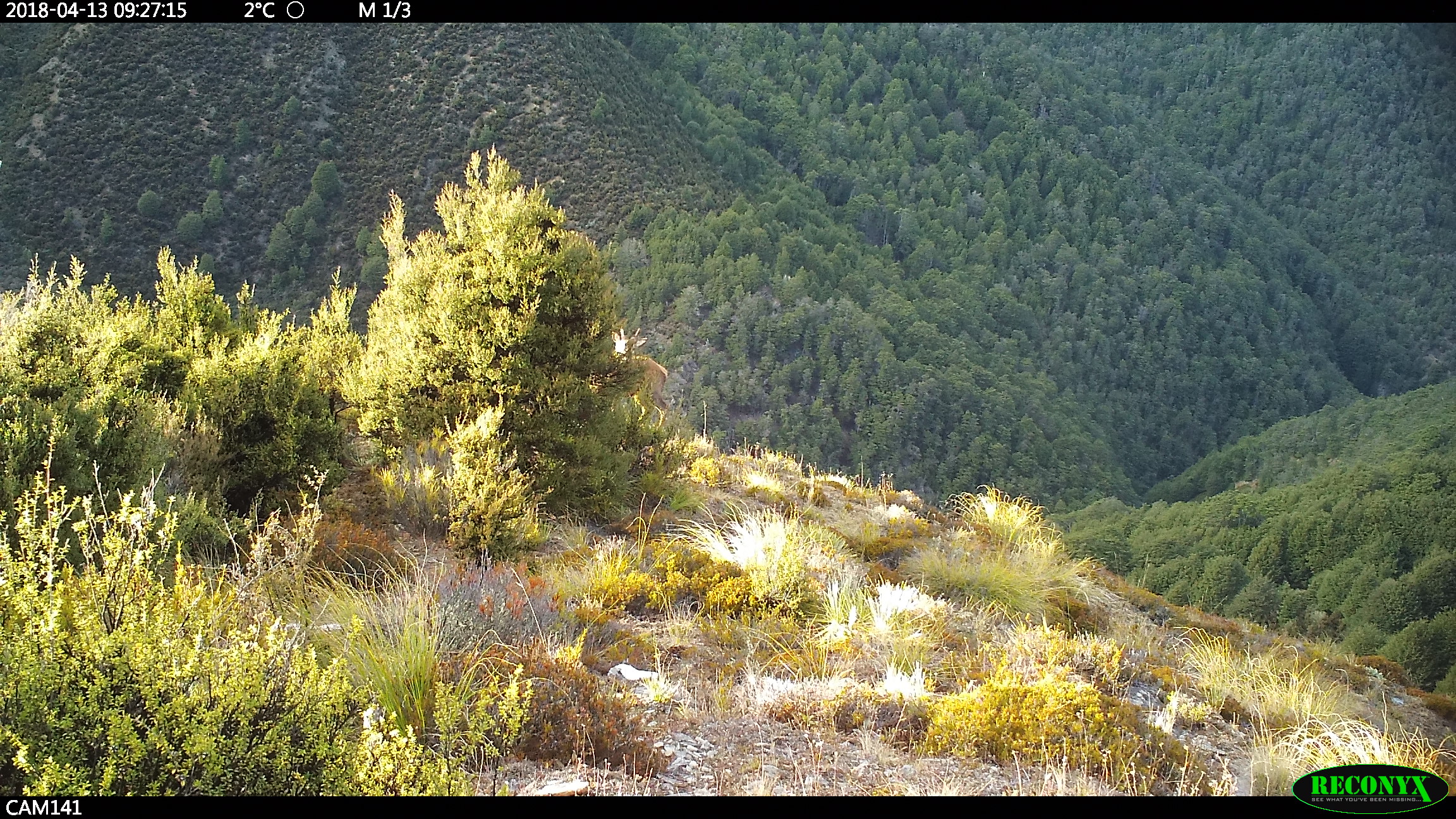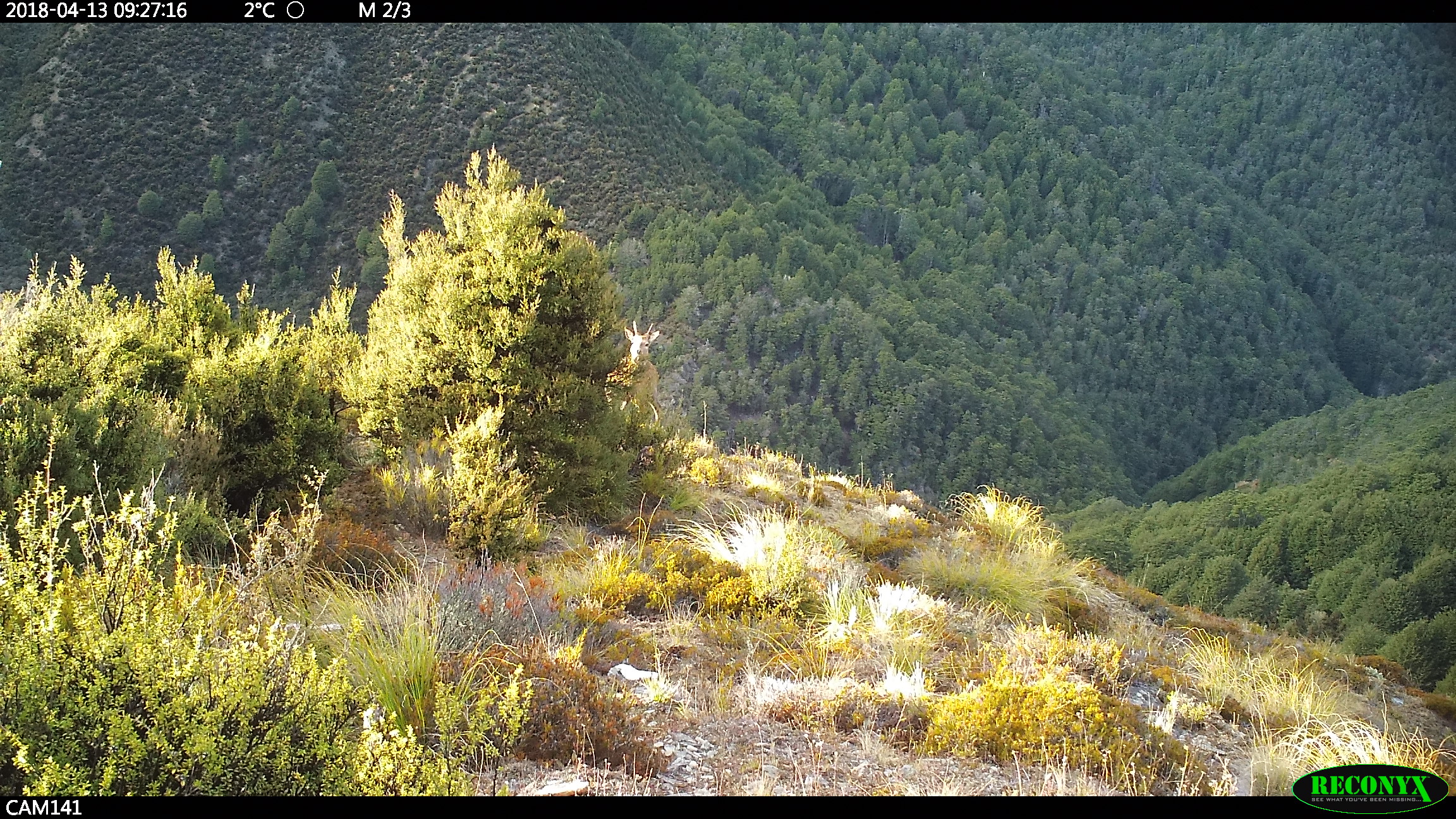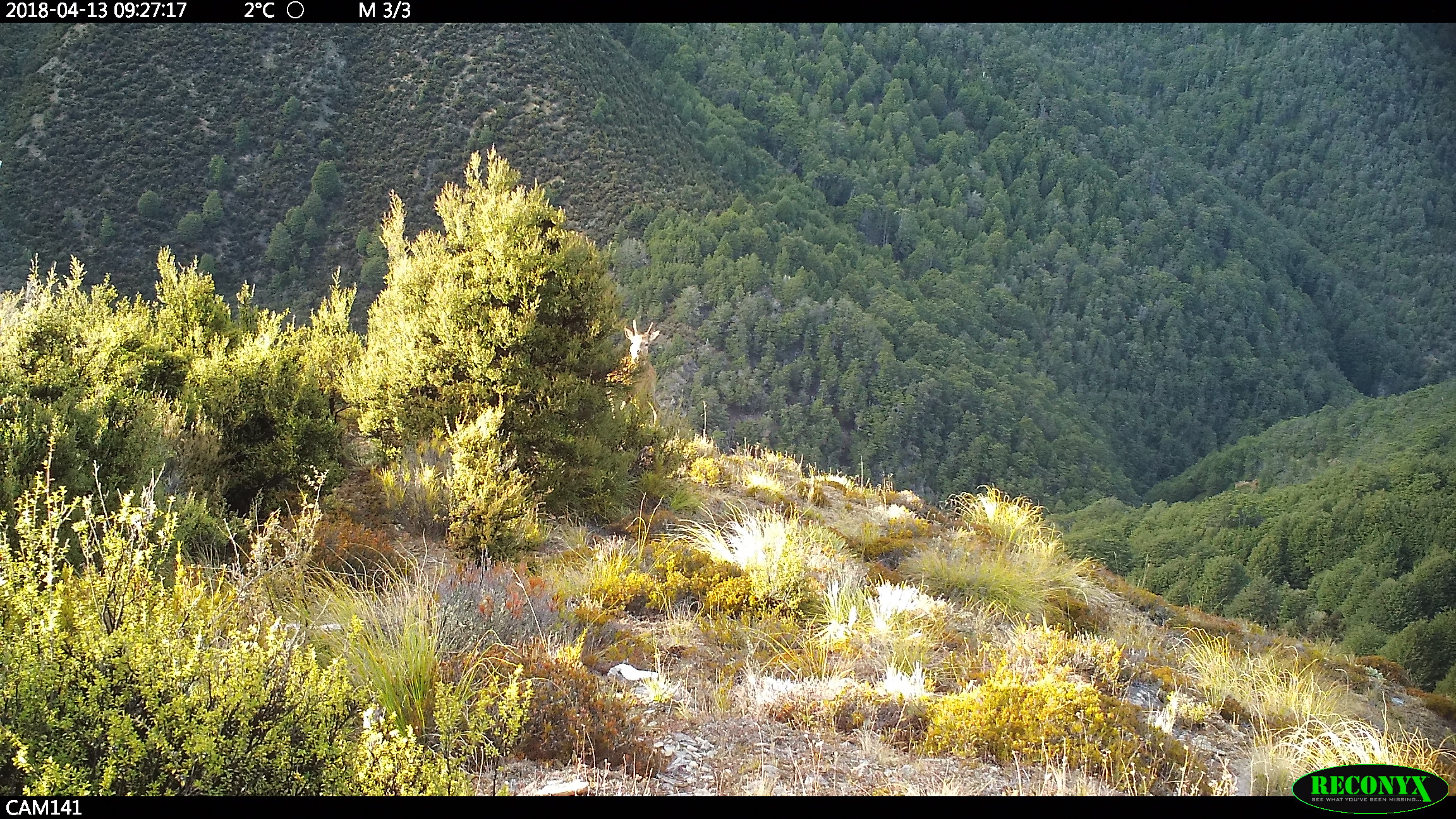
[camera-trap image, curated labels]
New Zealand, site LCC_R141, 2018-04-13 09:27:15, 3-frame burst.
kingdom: Animalia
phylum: Chordata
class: Mammalia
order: Artiodactyla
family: Cervidae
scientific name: Cervidae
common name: deer